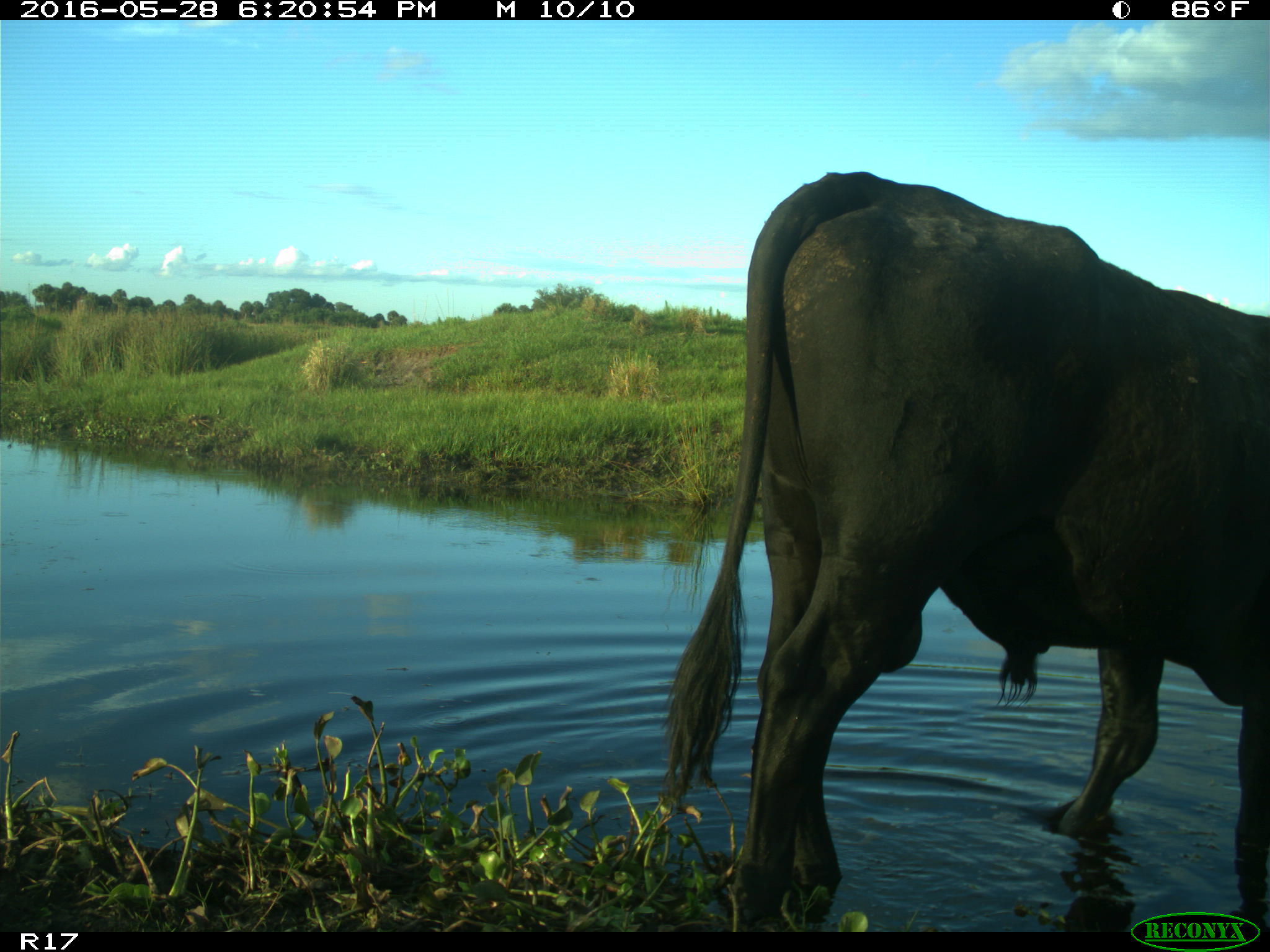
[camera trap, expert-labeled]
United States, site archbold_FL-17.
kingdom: Animalia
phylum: Chordata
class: Mammalia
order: Artiodactyla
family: Bovidae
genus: Bos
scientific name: Bos taurus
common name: domestic cow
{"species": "Bos taurus (domestic cow)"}